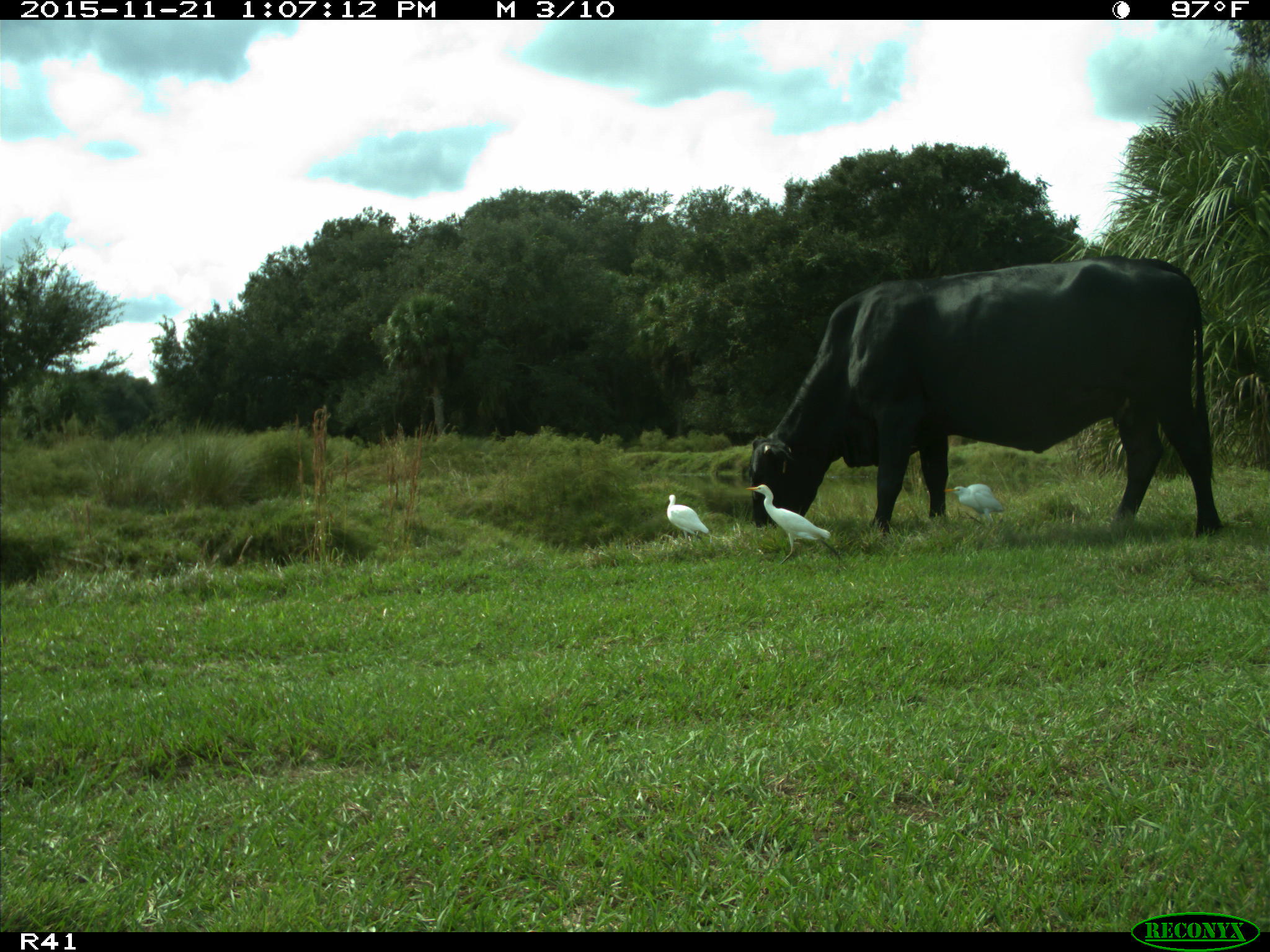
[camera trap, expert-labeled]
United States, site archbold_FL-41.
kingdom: Animalia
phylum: Chordata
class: Mammalia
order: Artiodactyla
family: Bovidae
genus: Bos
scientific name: Bos taurus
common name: domestic cow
Bos taurus (domestic cow).